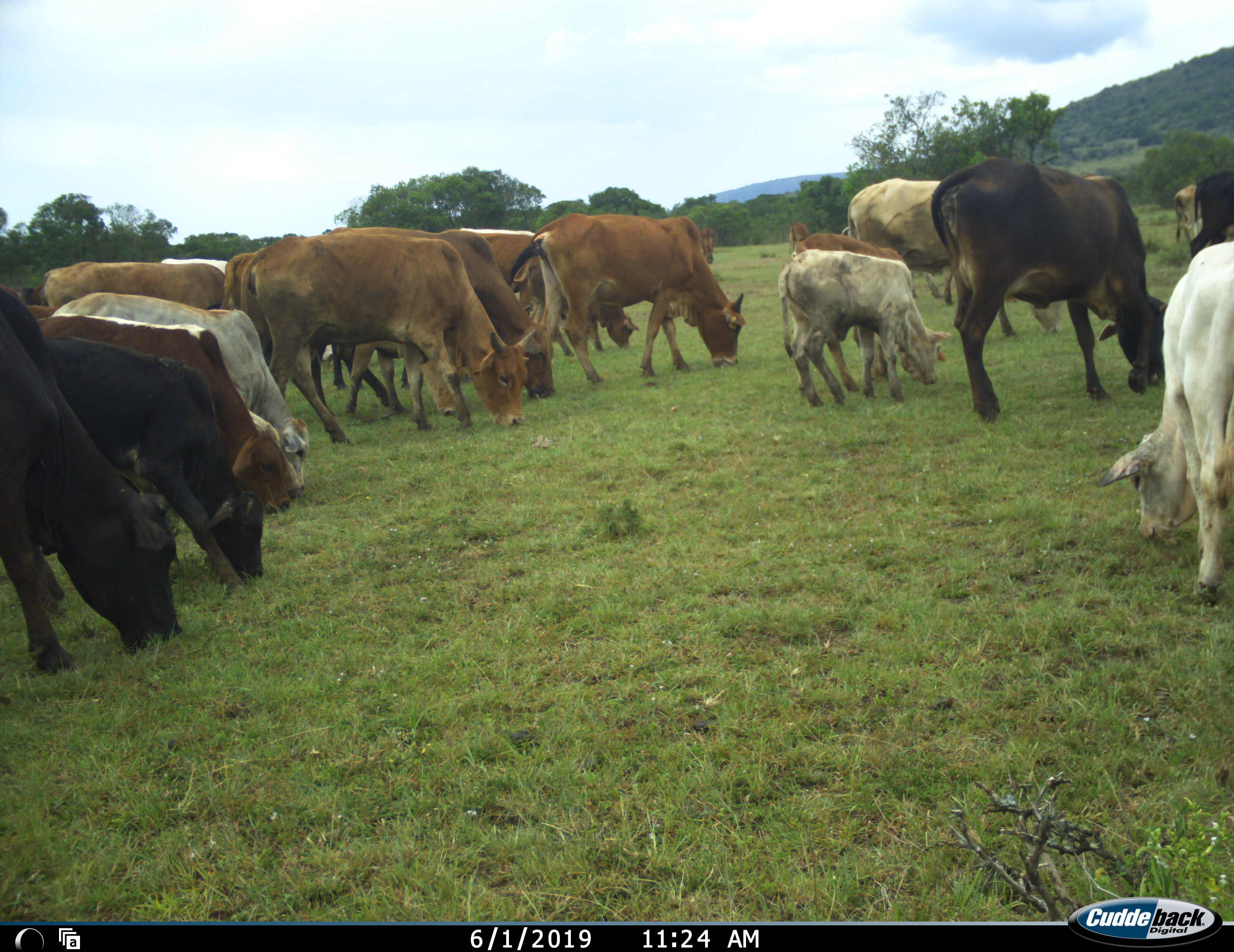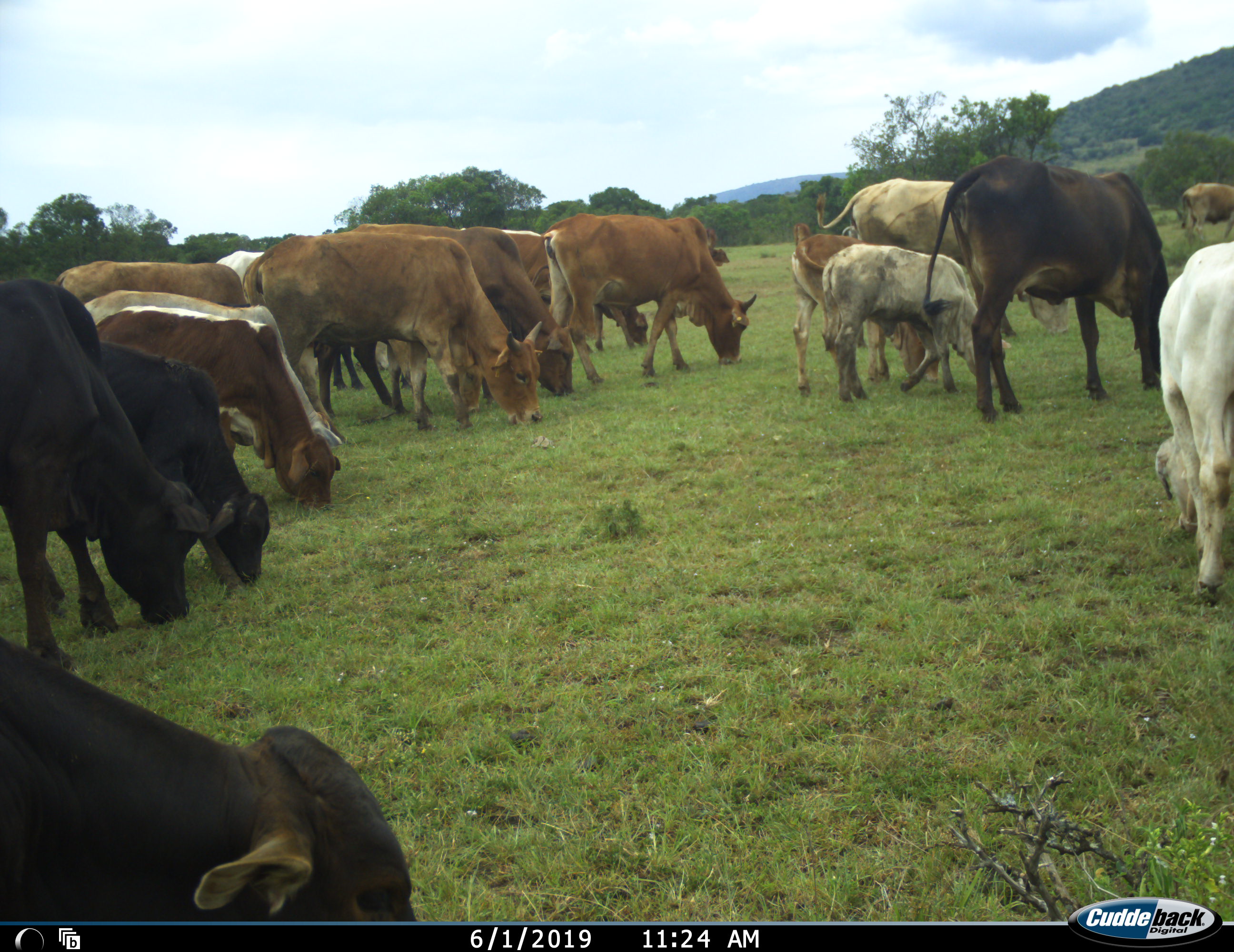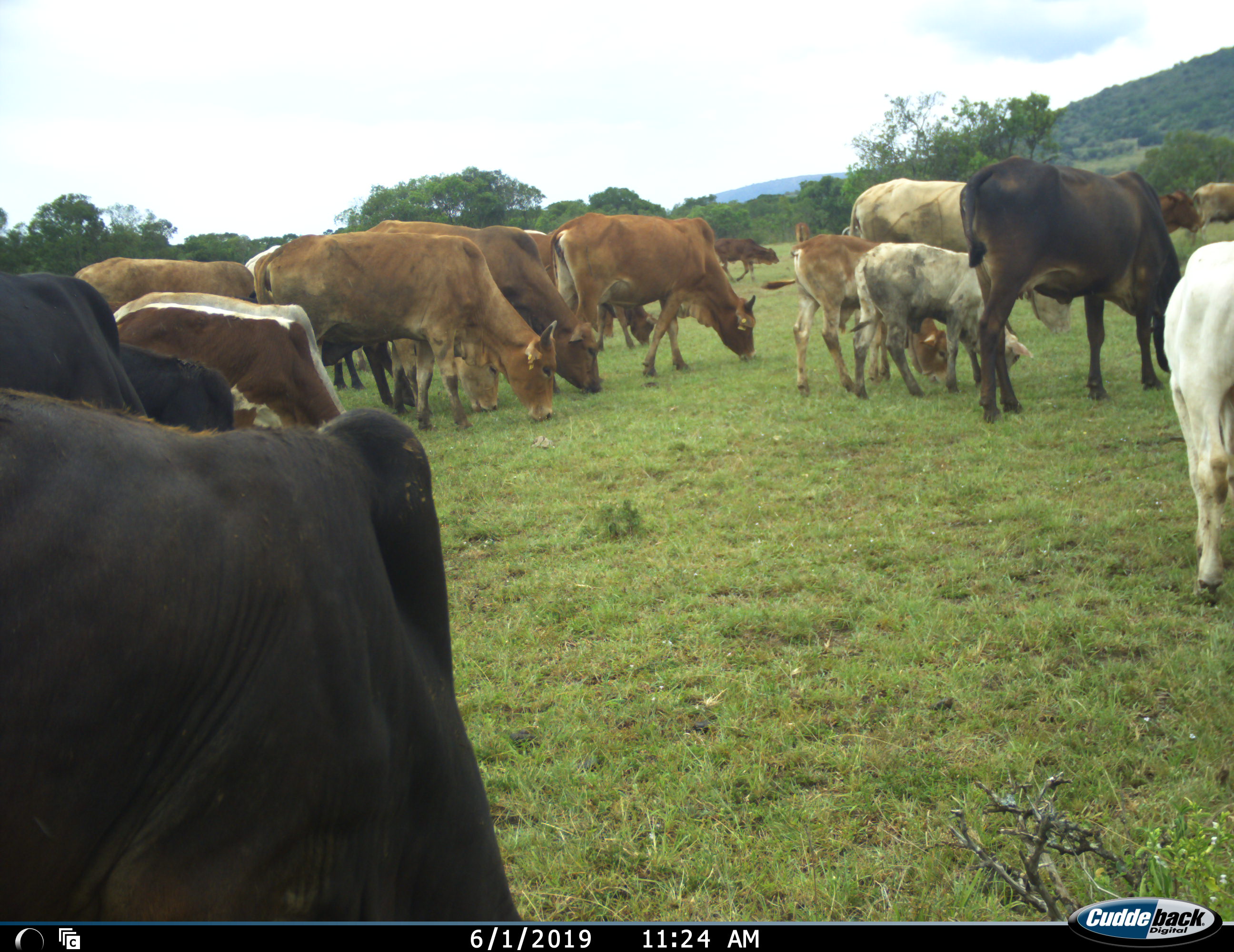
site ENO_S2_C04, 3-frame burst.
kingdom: Animalia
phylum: Chordata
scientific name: Vertebrata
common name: domestic animal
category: domesticanimal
Domesticanimal (domestic animal) (Vertebrata), count 11-50. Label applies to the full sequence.